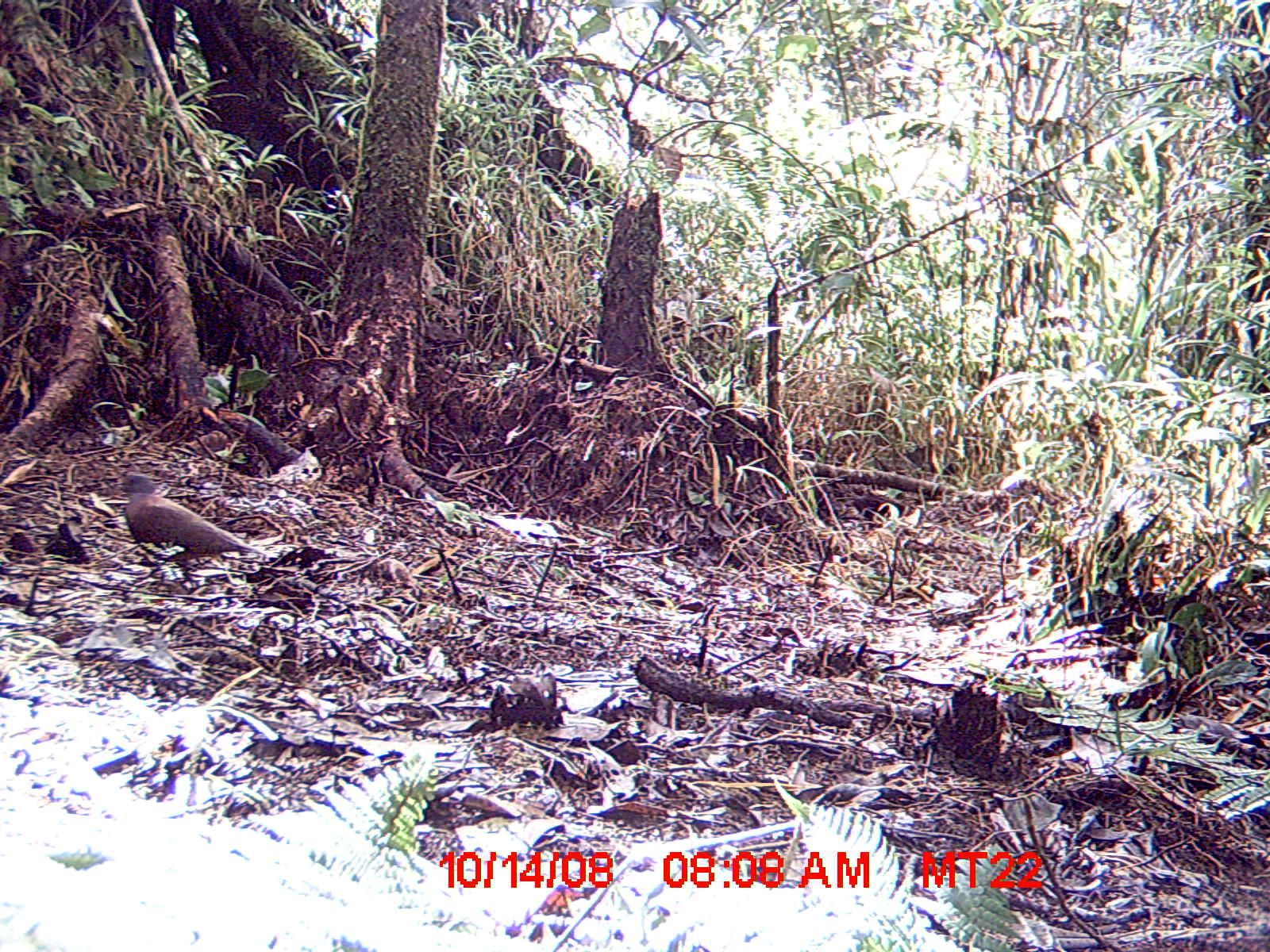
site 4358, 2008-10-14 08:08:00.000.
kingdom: Animalia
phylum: Chordata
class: Aves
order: Columbiformes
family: Columbidae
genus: Streptopelia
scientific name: Streptopelia picturata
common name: madagascar turtle-dove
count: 1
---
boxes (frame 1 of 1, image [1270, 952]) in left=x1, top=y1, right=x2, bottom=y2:
streptopelia picturata: left=113, top=466, right=262, bottom=576